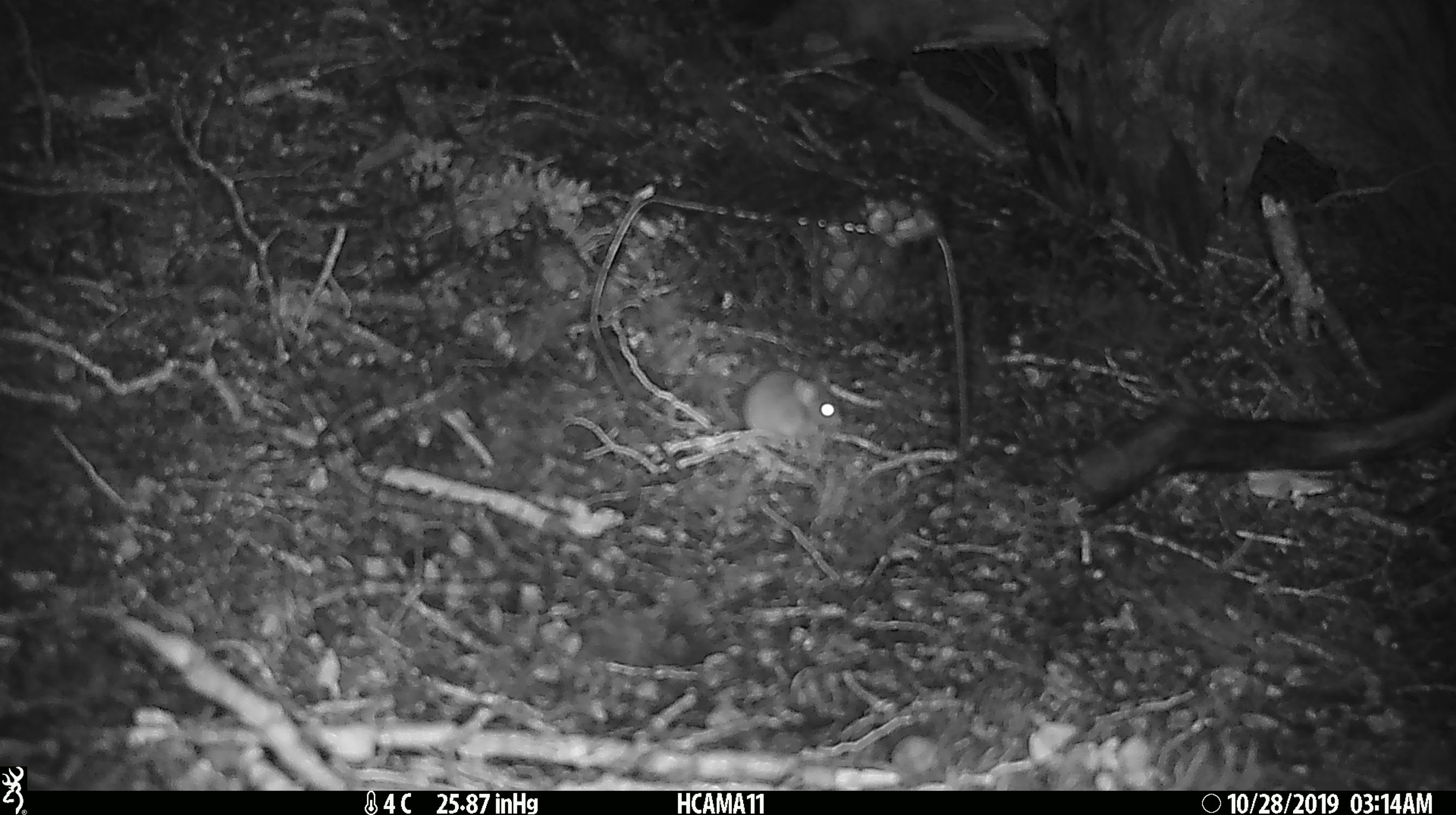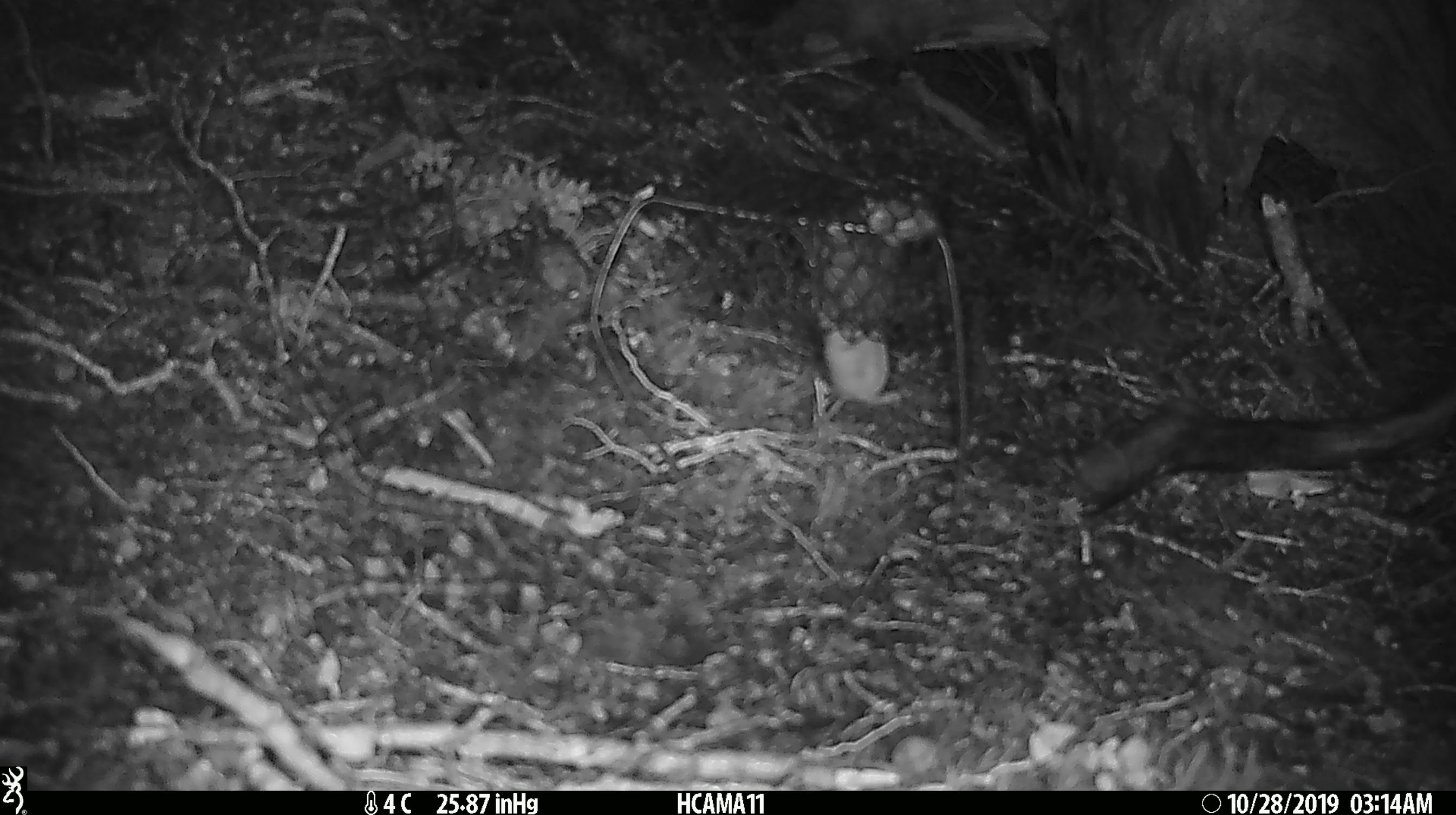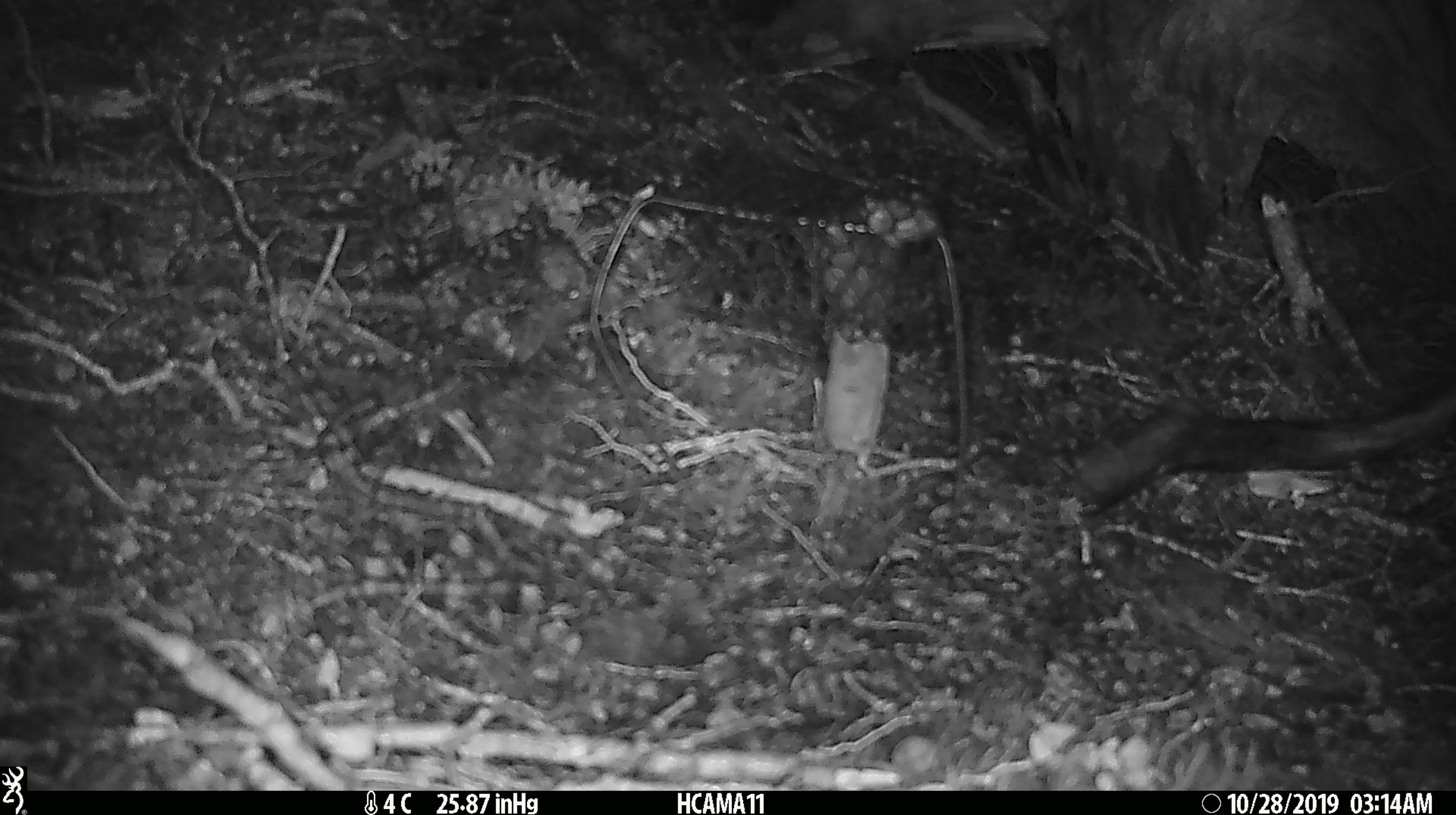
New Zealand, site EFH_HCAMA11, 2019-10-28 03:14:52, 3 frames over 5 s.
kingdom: Animalia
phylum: Chordata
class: Mammalia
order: Rodentia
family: Muridae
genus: Mus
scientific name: Mus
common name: mouse